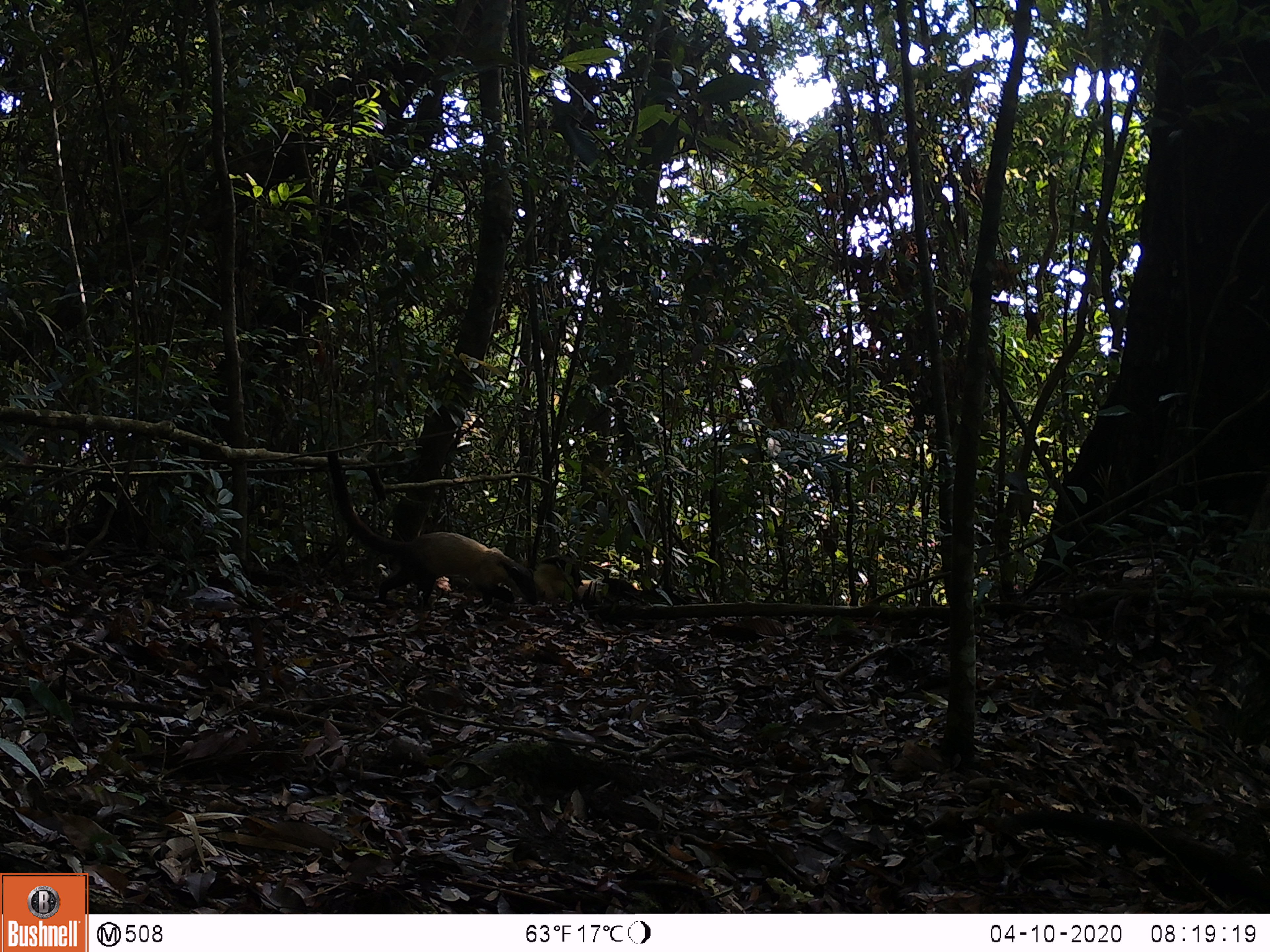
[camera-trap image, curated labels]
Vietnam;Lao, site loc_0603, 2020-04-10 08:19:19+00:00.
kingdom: Animalia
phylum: Chordata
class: Mammalia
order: Carnivora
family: Mustelidae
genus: Martes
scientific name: Martes flavigula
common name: yellow-throated marten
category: yellow throated marten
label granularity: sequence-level